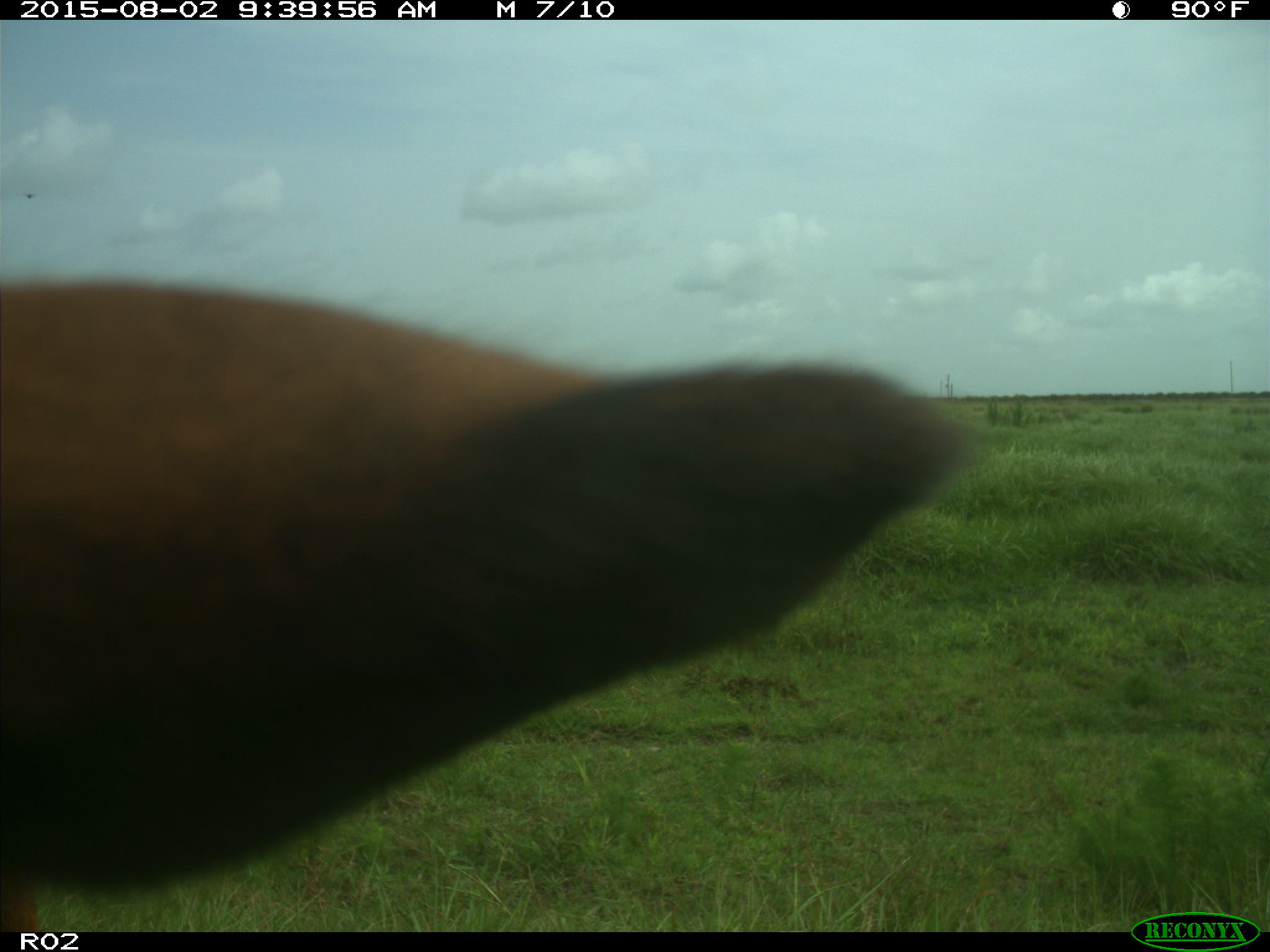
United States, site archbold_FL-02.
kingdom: Animalia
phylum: Chordata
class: Mammalia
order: Artiodactyla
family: Bovidae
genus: Bos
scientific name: Bos taurus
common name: domestic cow